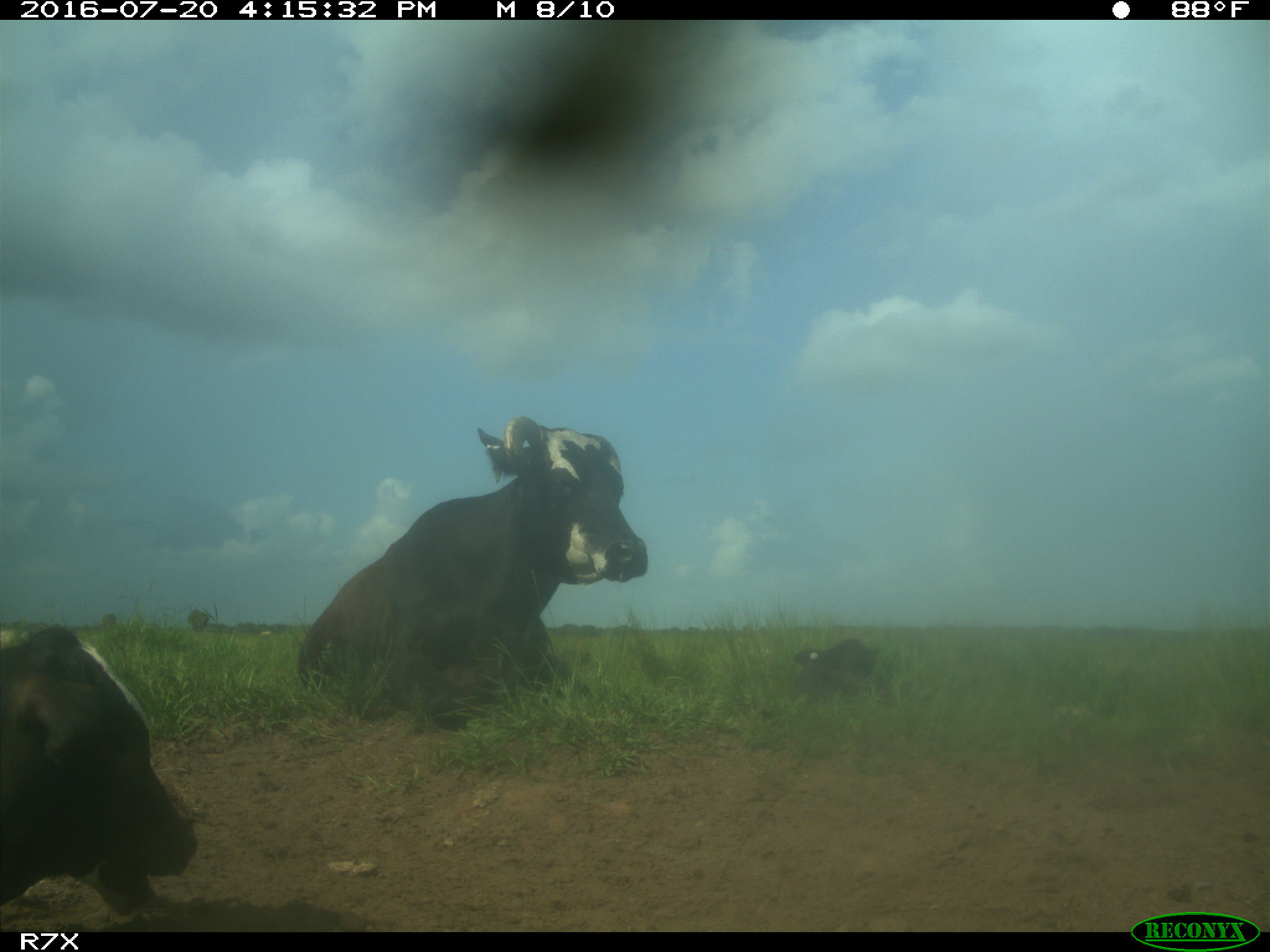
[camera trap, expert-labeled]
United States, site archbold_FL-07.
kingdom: Animalia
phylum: Chordata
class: Mammalia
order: Artiodactyla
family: Bovidae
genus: Bos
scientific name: Bos taurus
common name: domestic cow